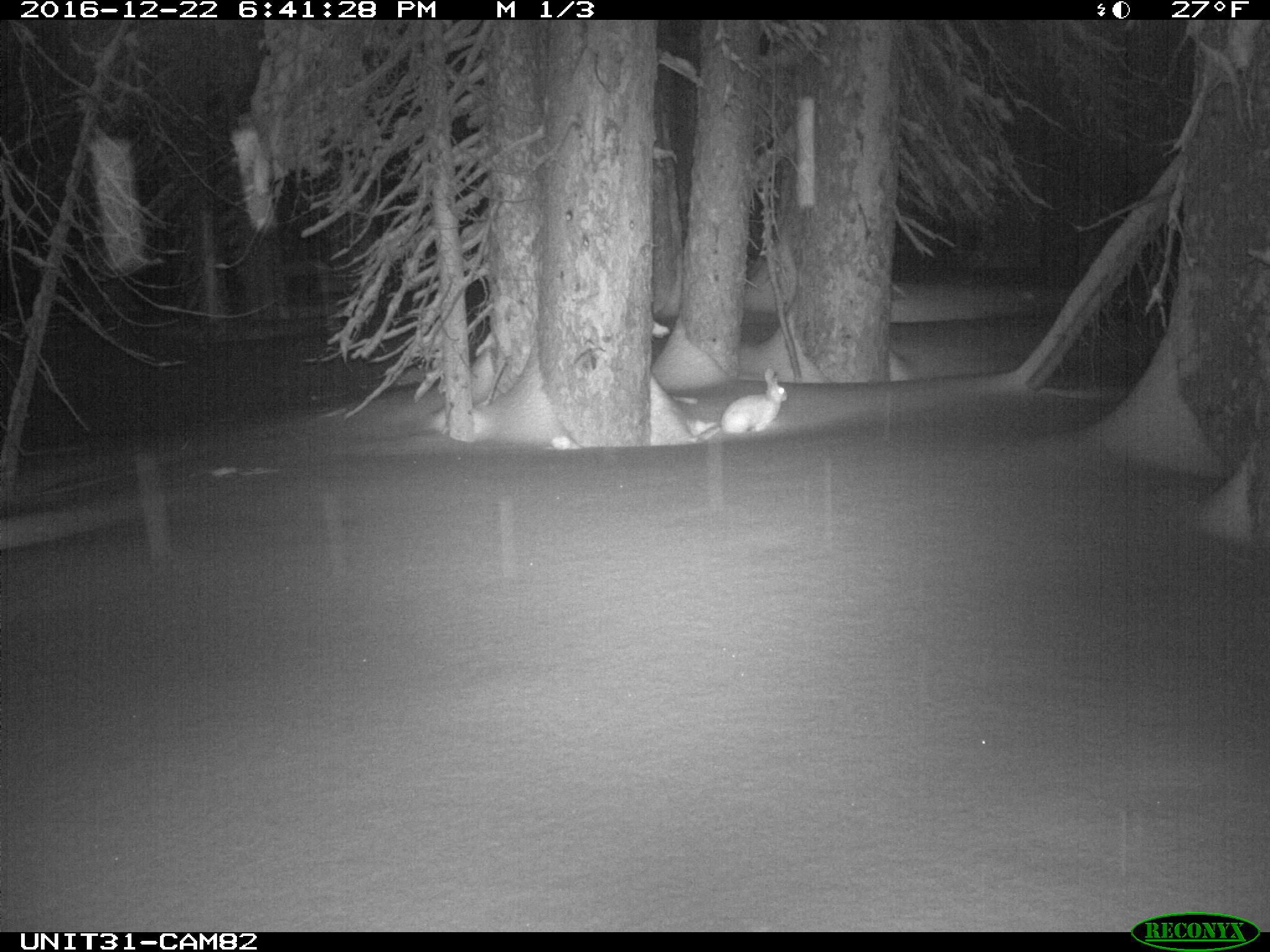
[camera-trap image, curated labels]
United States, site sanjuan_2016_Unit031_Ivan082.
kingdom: Animalia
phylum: Chordata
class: Mammalia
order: Lagomorpha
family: Leporidae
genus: Lepus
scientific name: Lepus americanus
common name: snowshoe hare